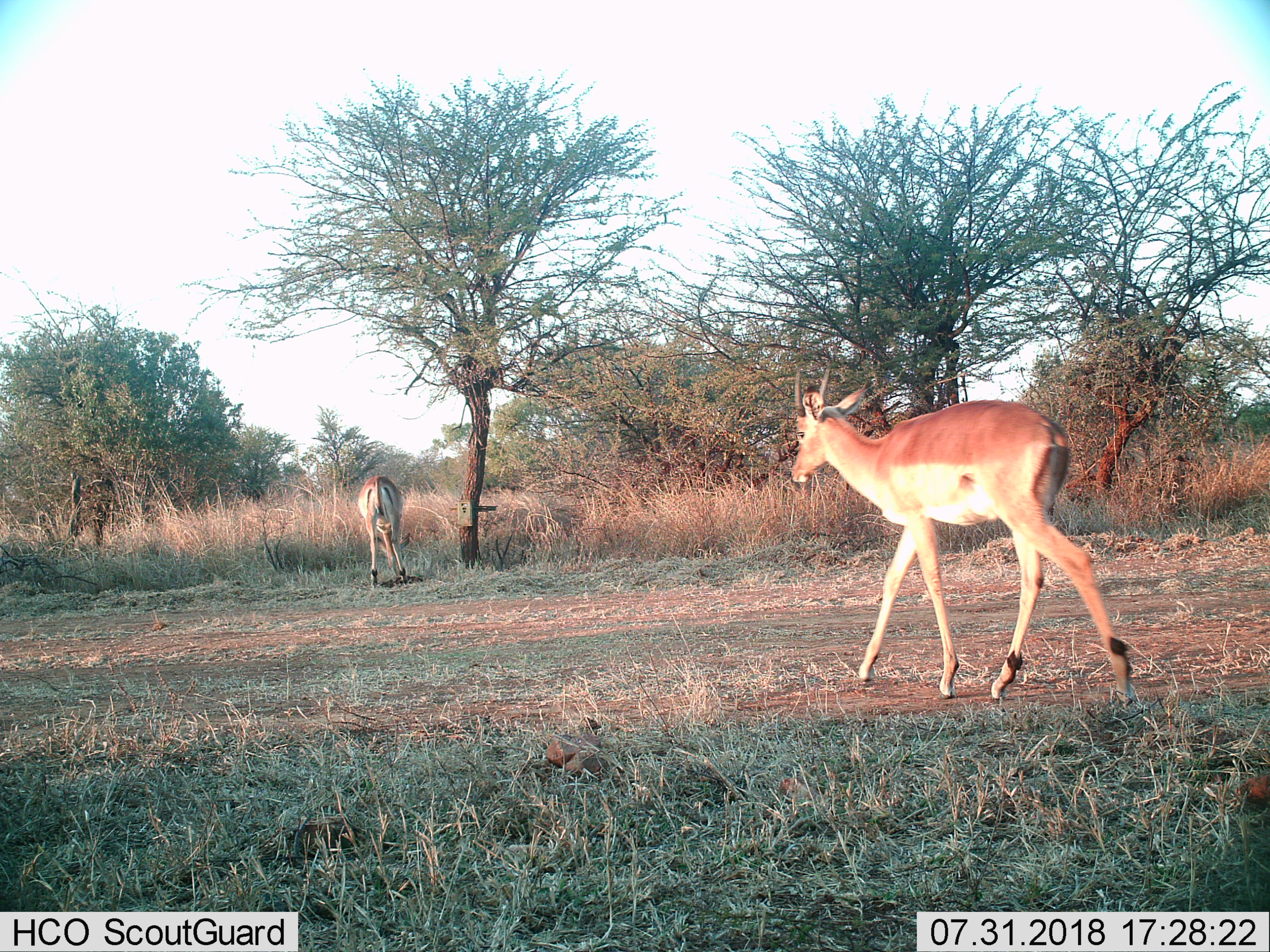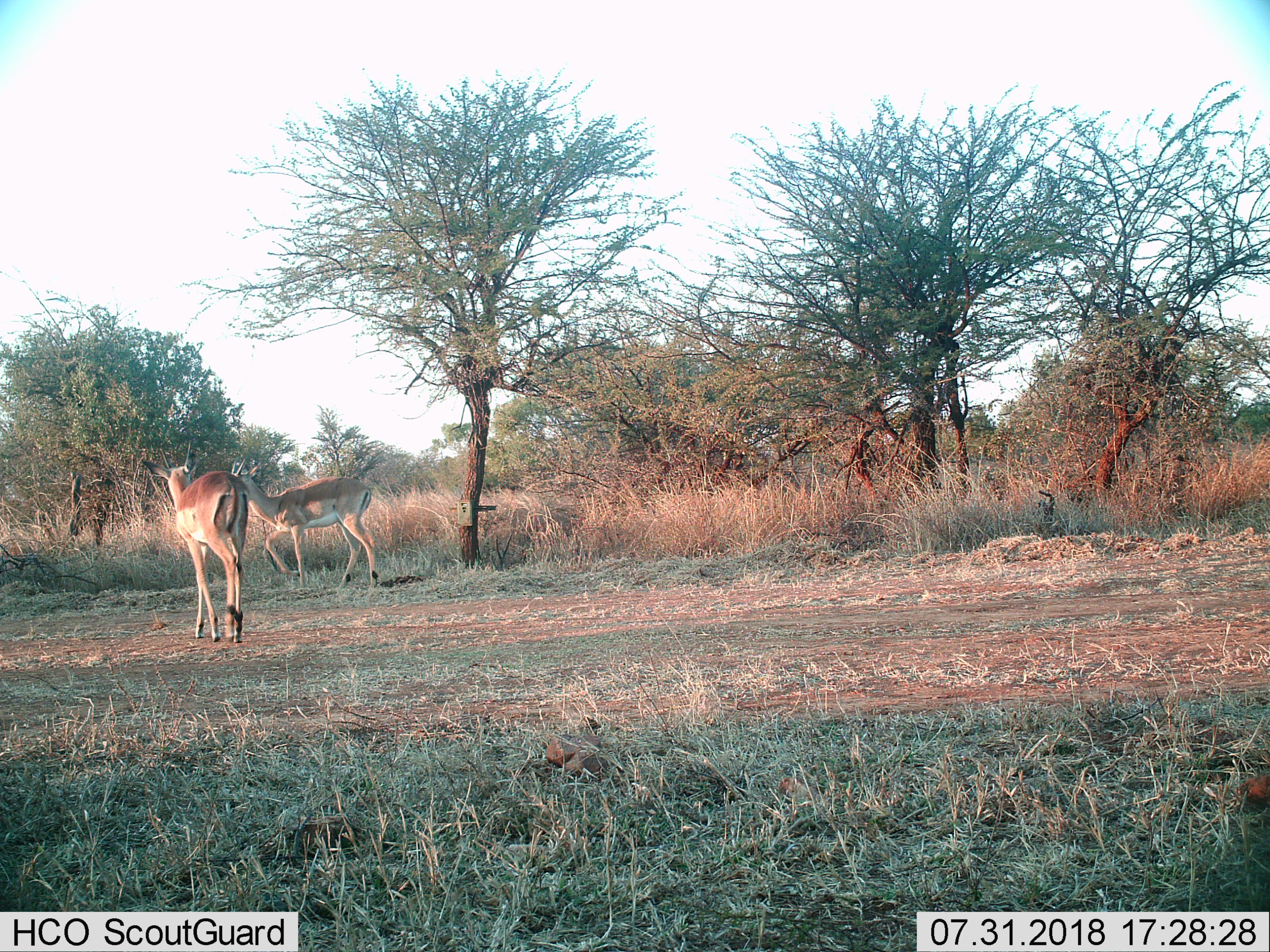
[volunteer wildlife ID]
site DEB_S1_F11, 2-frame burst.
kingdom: Animalia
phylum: Chordata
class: Mammalia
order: Artiodactyla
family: Bovidae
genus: Aepyceros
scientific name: Aepyceros melampus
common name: impala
Impala (Aepyceros melampus), count 2. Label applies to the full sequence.